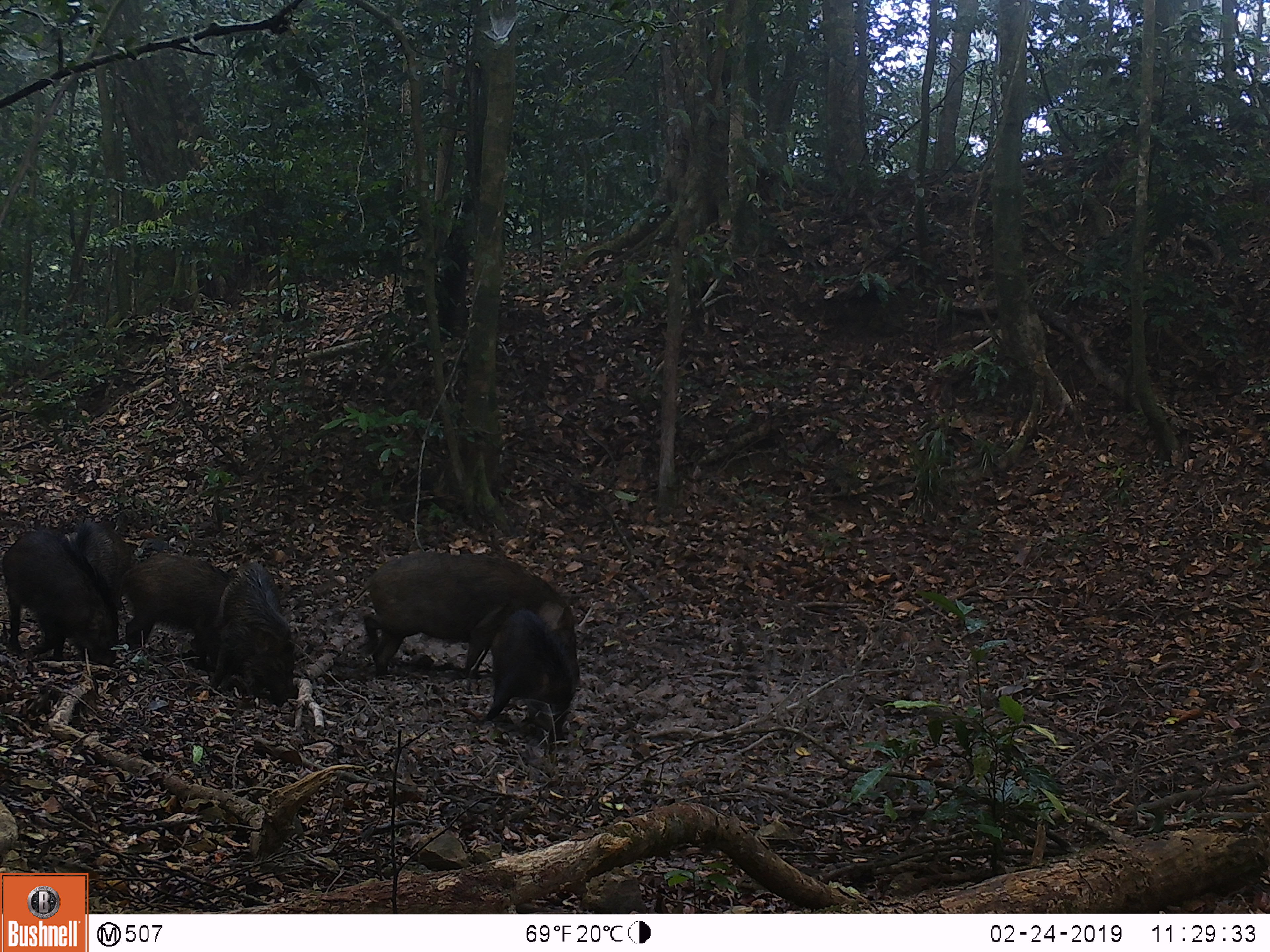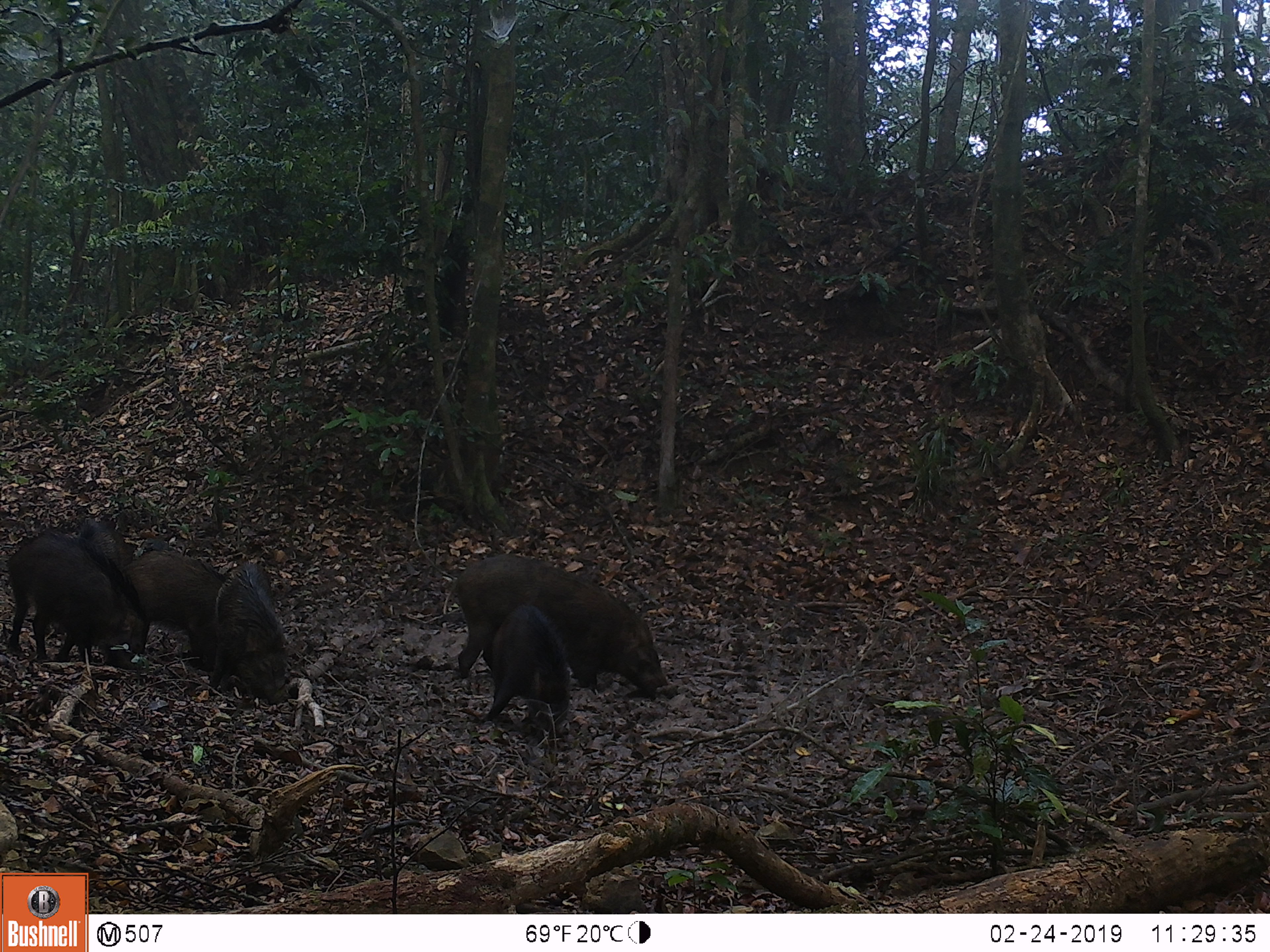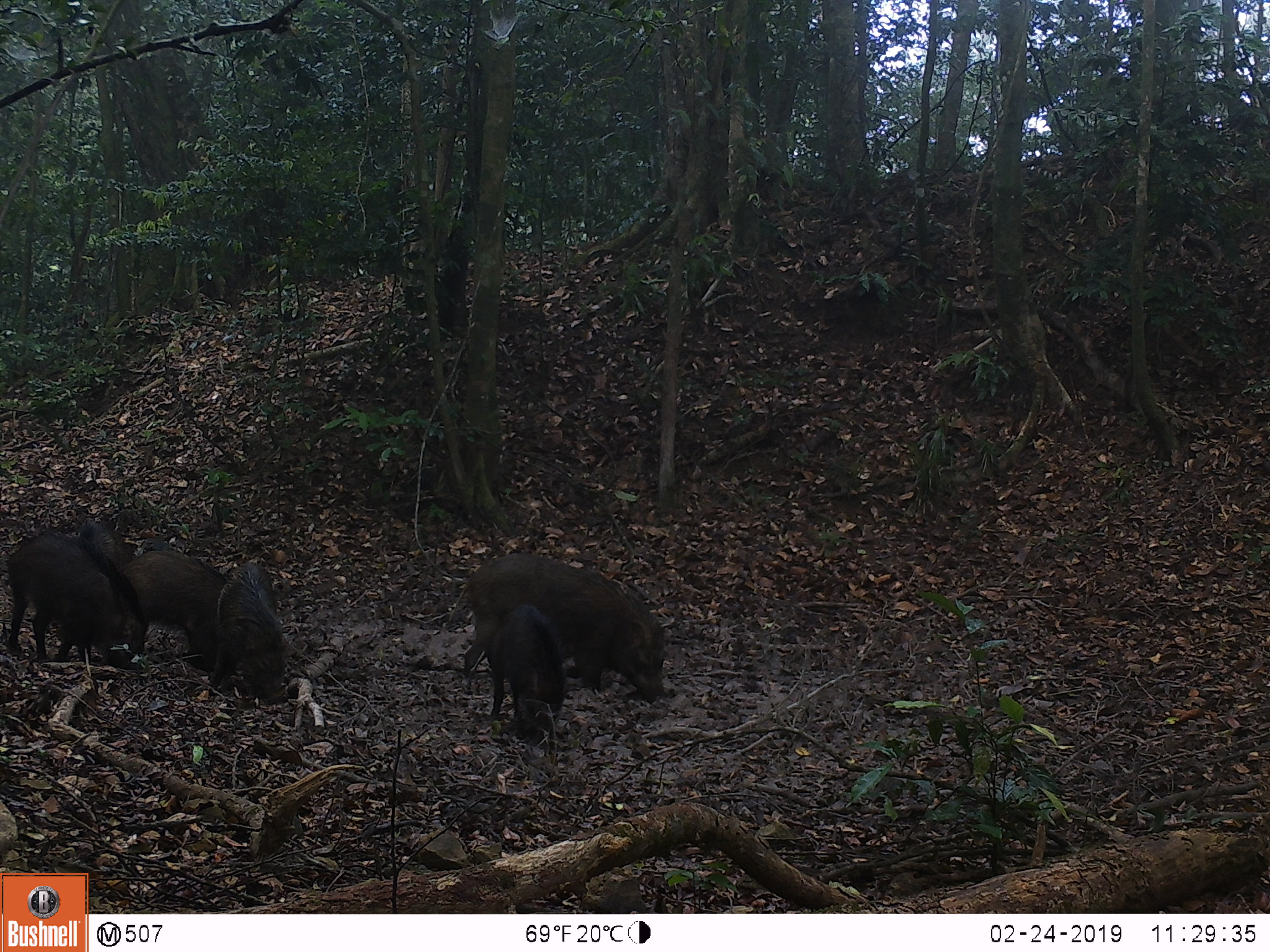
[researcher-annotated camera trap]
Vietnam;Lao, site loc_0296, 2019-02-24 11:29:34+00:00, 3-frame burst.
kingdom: Animalia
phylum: Chordata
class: Mammalia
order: Artiodactyla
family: Suidae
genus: Sus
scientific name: Sus scrofa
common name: eurasian wild pig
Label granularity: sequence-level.